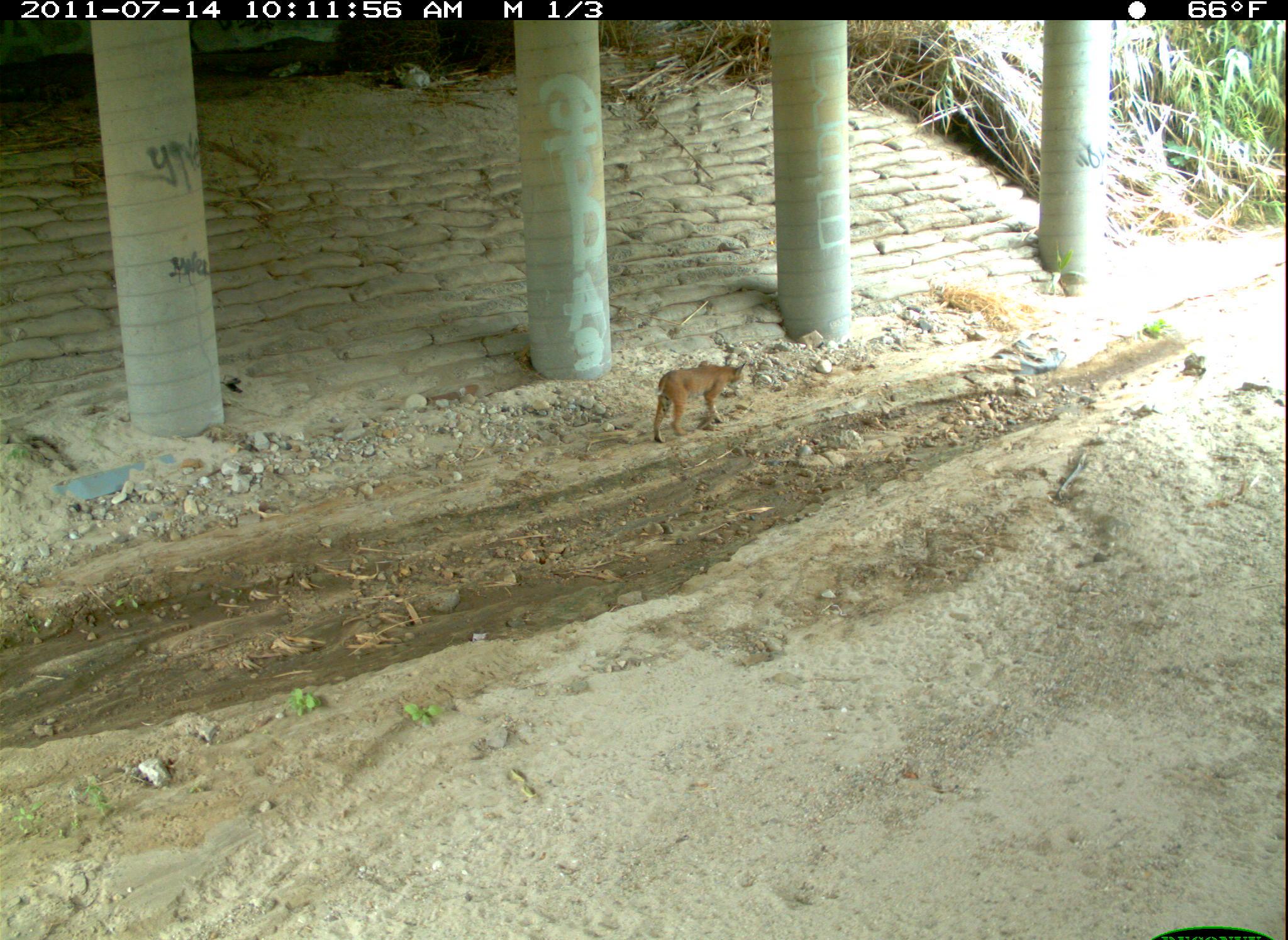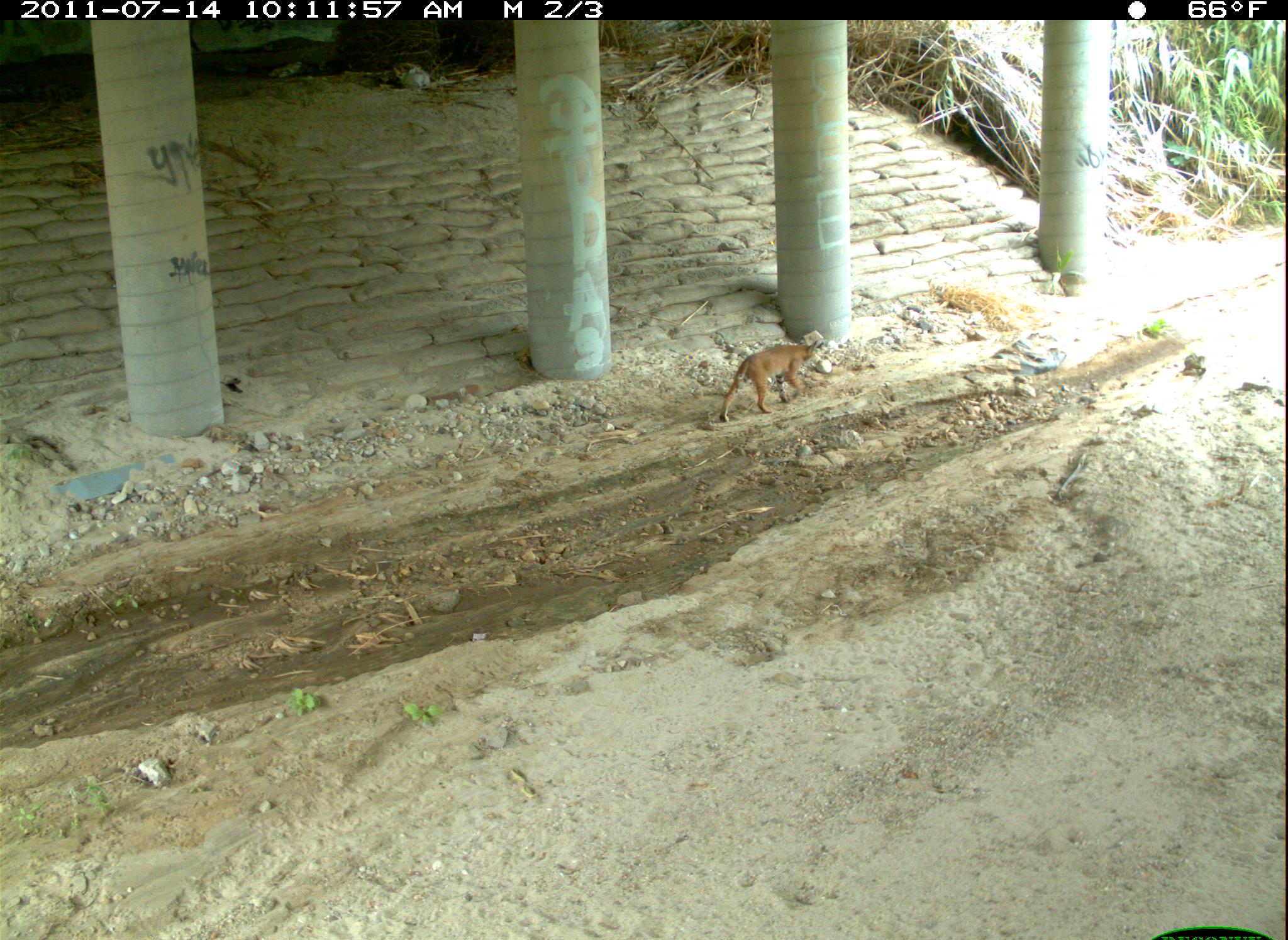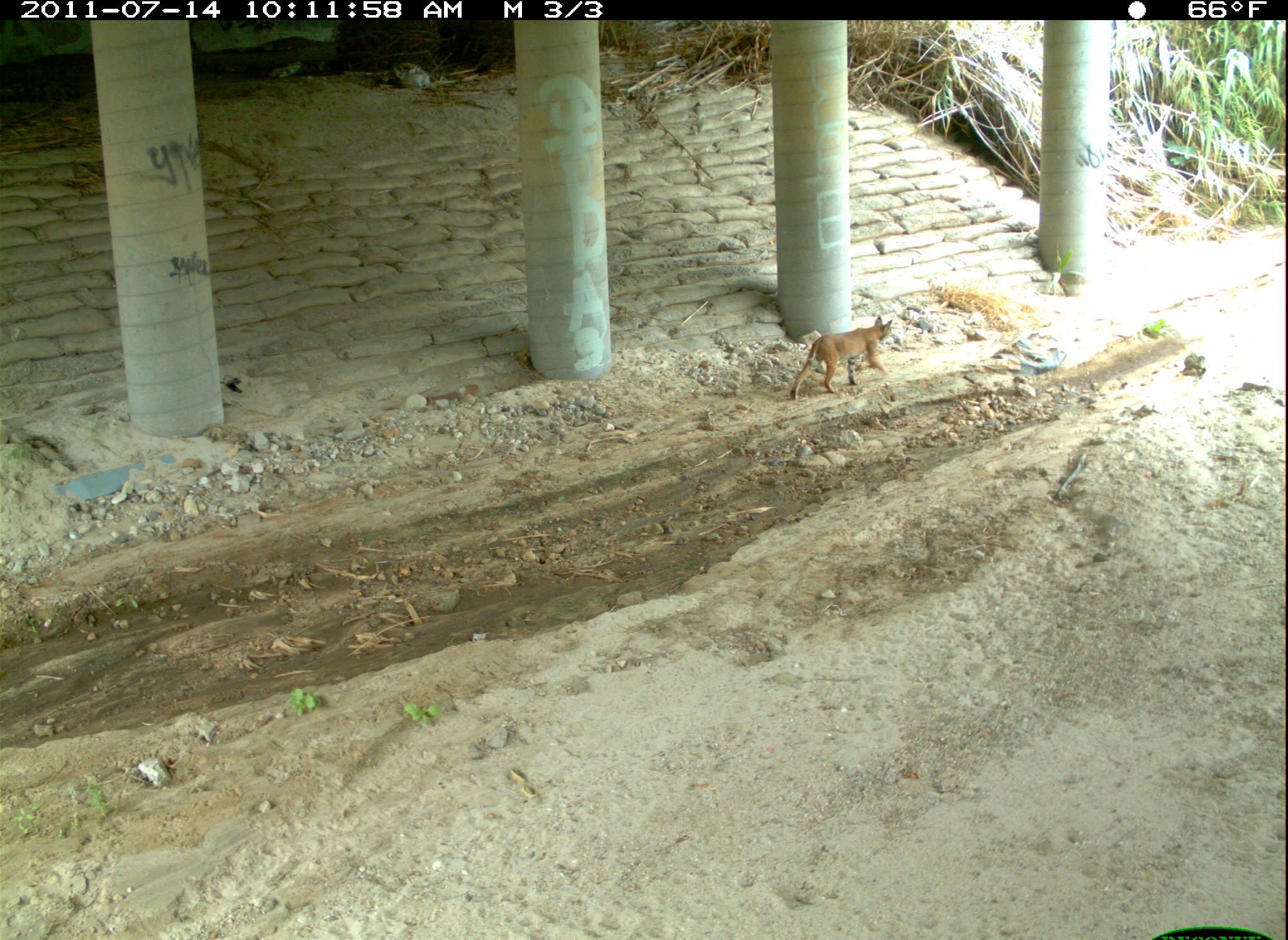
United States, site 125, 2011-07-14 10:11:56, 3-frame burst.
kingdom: Animalia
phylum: Chordata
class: Mammalia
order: Carnivora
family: Felidae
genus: Lynx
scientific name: Lynx rufus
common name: bobcat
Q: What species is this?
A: Bobcat (Lynx rufus).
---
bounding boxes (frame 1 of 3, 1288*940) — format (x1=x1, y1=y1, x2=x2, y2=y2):
bobcat: (x1=646, y1=355, x2=750, y2=449)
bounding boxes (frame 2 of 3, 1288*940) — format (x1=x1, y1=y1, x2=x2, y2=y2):
bobcat: (x1=711, y1=330, x2=831, y2=432)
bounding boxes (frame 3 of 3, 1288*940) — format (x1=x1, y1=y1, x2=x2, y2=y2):
bobcat: (x1=784, y1=306, x2=903, y2=410)